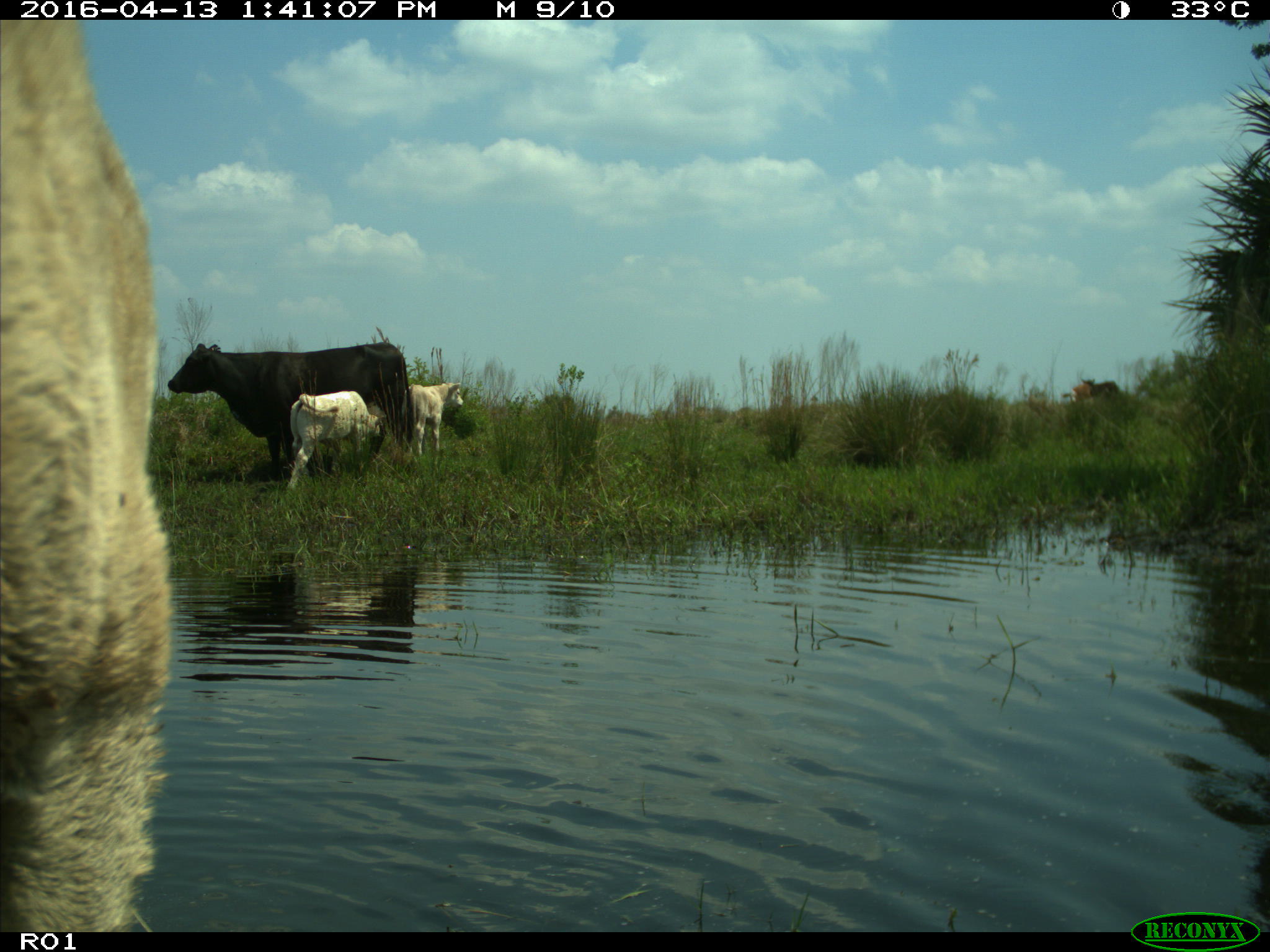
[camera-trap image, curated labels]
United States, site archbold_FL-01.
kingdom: Animalia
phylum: Chordata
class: Mammalia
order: Artiodactyla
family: Bovidae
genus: Bos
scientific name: Bos taurus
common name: domestic cow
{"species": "Bos taurus (domestic cow)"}